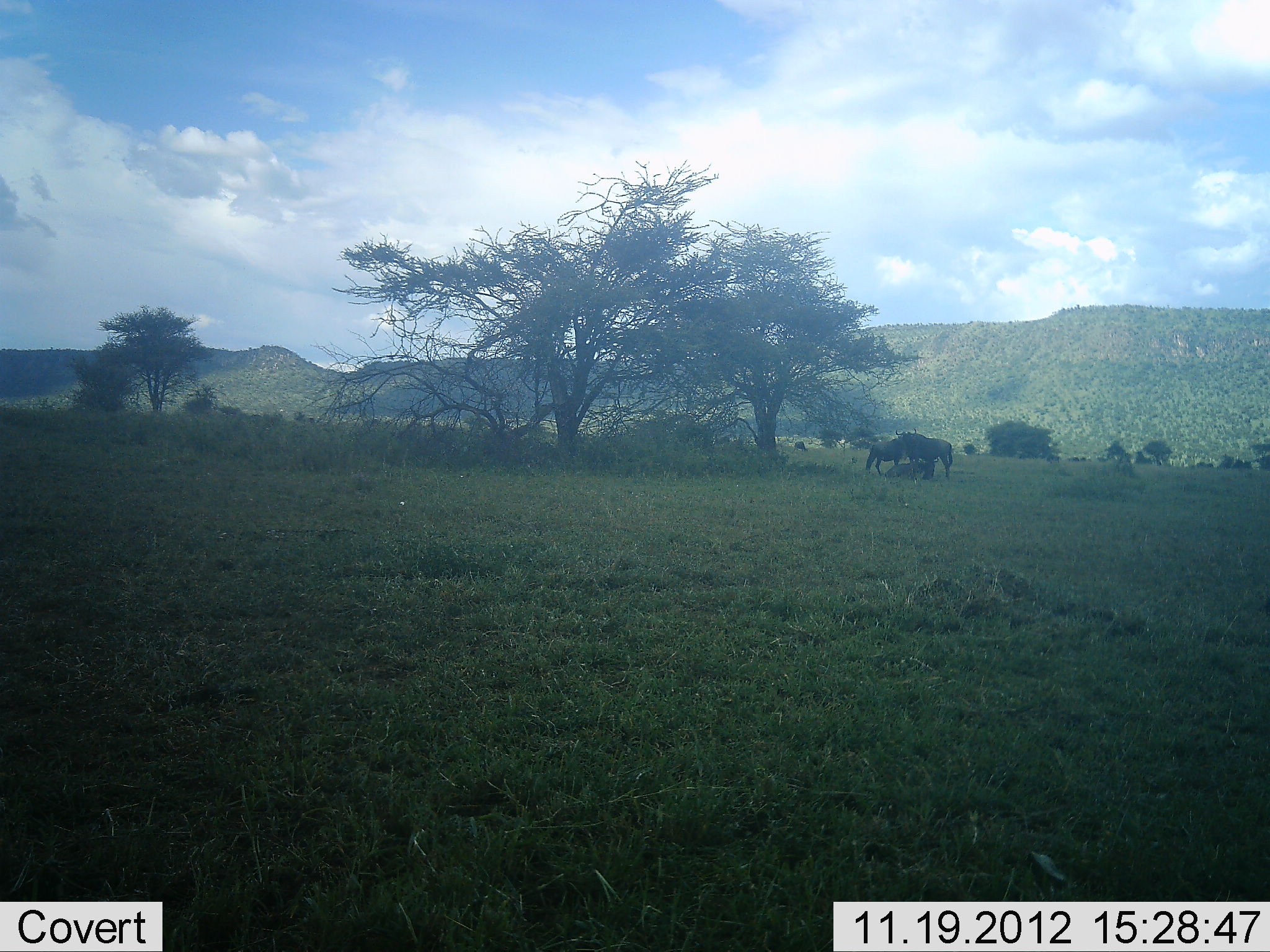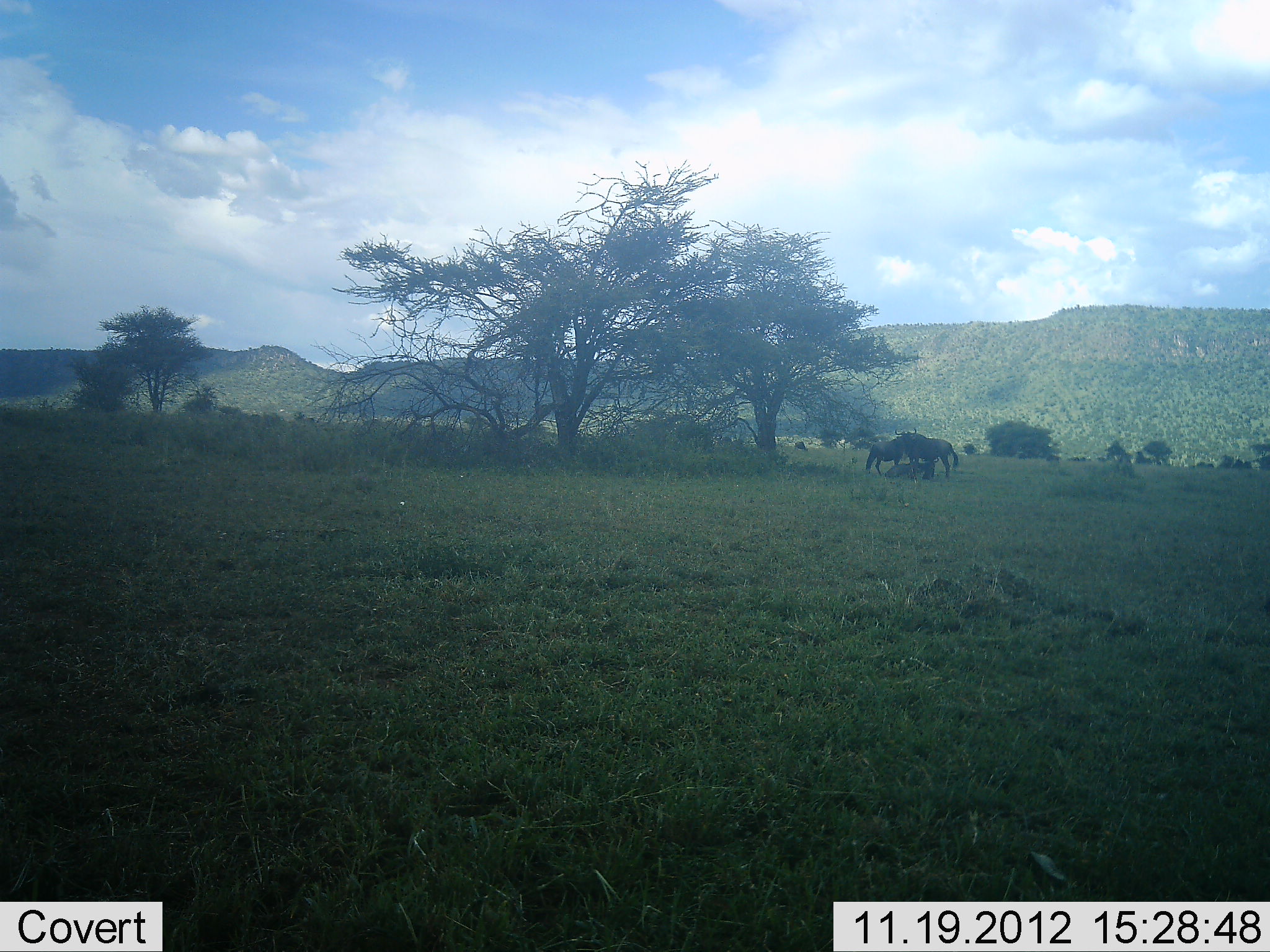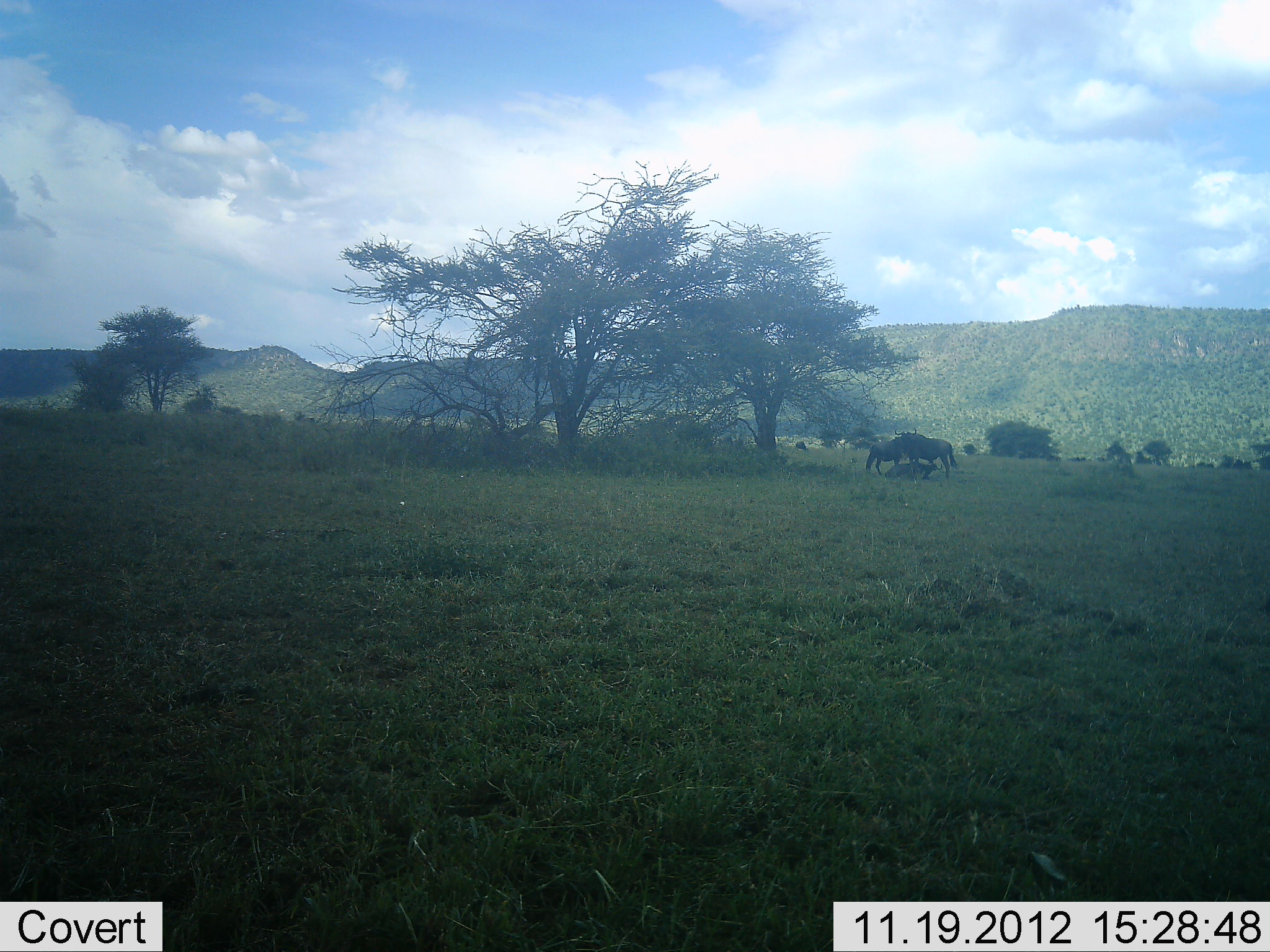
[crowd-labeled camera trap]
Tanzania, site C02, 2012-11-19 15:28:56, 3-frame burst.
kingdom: Animalia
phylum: Chordata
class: Mammalia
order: Artiodactyla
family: Bovidae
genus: Connochaetes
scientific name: Connochaetes taurinus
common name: blue wildebeest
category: wildebeest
Wildebeest (blue wildebeest) (Connochaetes taurinus), count 3. Behavior (volunteer vote fractions): standing 82%, resting 71%, moving 0%, interacting 6%. Young present (vote fraction): 6%. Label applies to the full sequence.